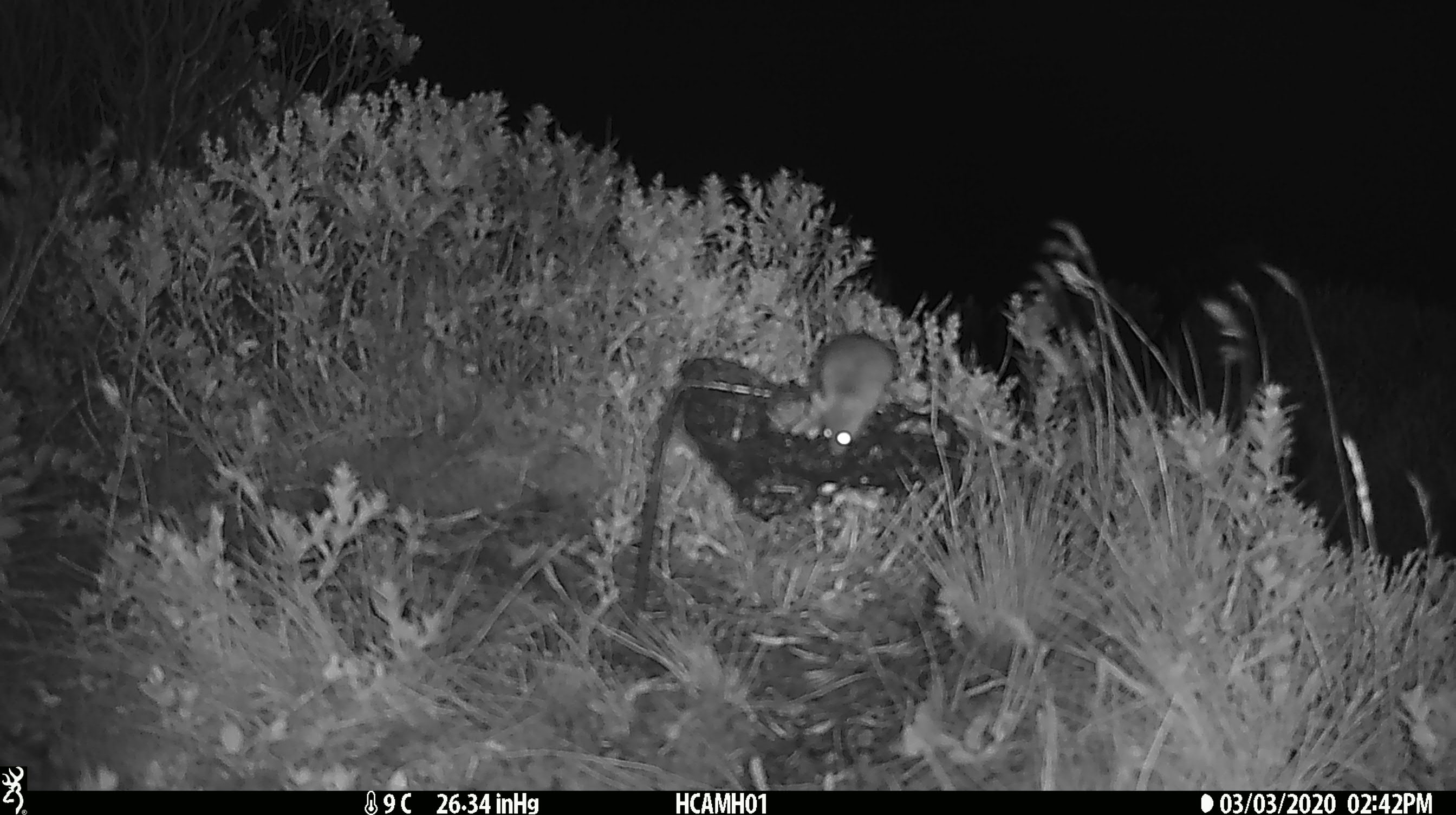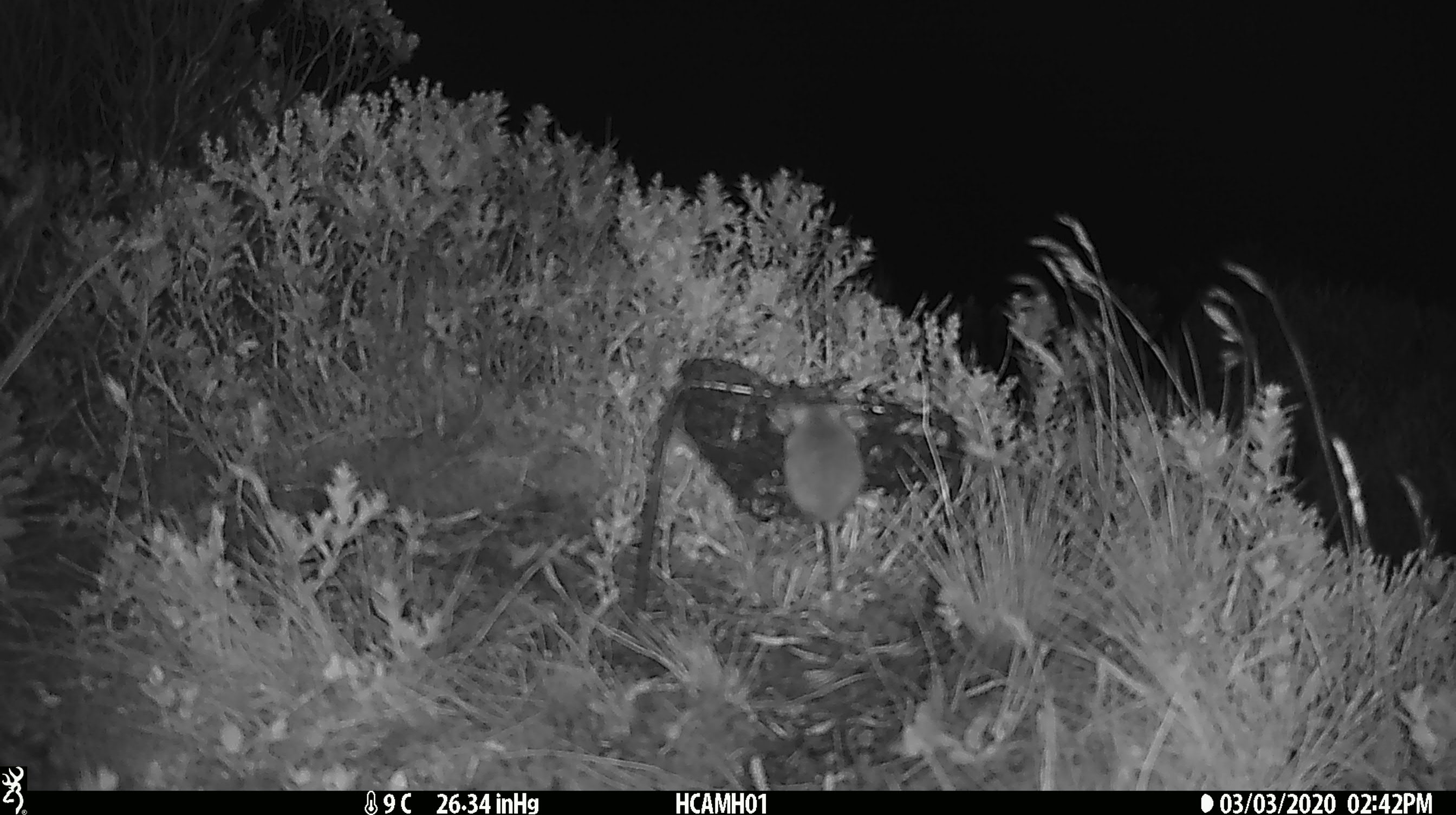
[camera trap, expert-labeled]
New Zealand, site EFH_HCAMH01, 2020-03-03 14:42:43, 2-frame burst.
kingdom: Animalia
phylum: Chordata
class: Mammalia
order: Rodentia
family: Muridae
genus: Mus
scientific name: Mus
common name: mouse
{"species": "mouse (Mus)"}